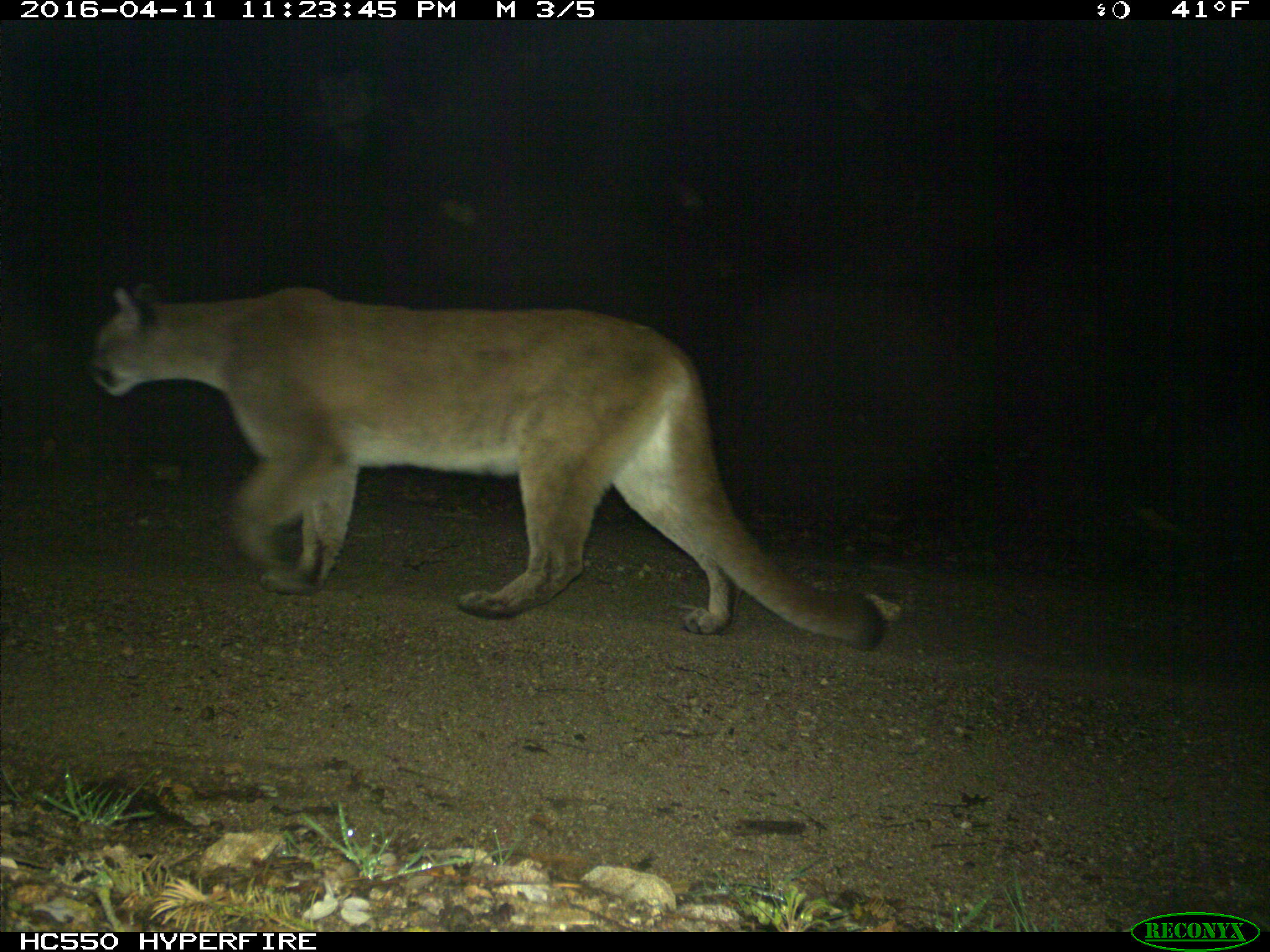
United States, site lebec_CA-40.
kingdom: Animalia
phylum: Chordata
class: Mammalia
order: Carnivora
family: Felidae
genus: Puma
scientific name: Puma concolor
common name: mountain lion